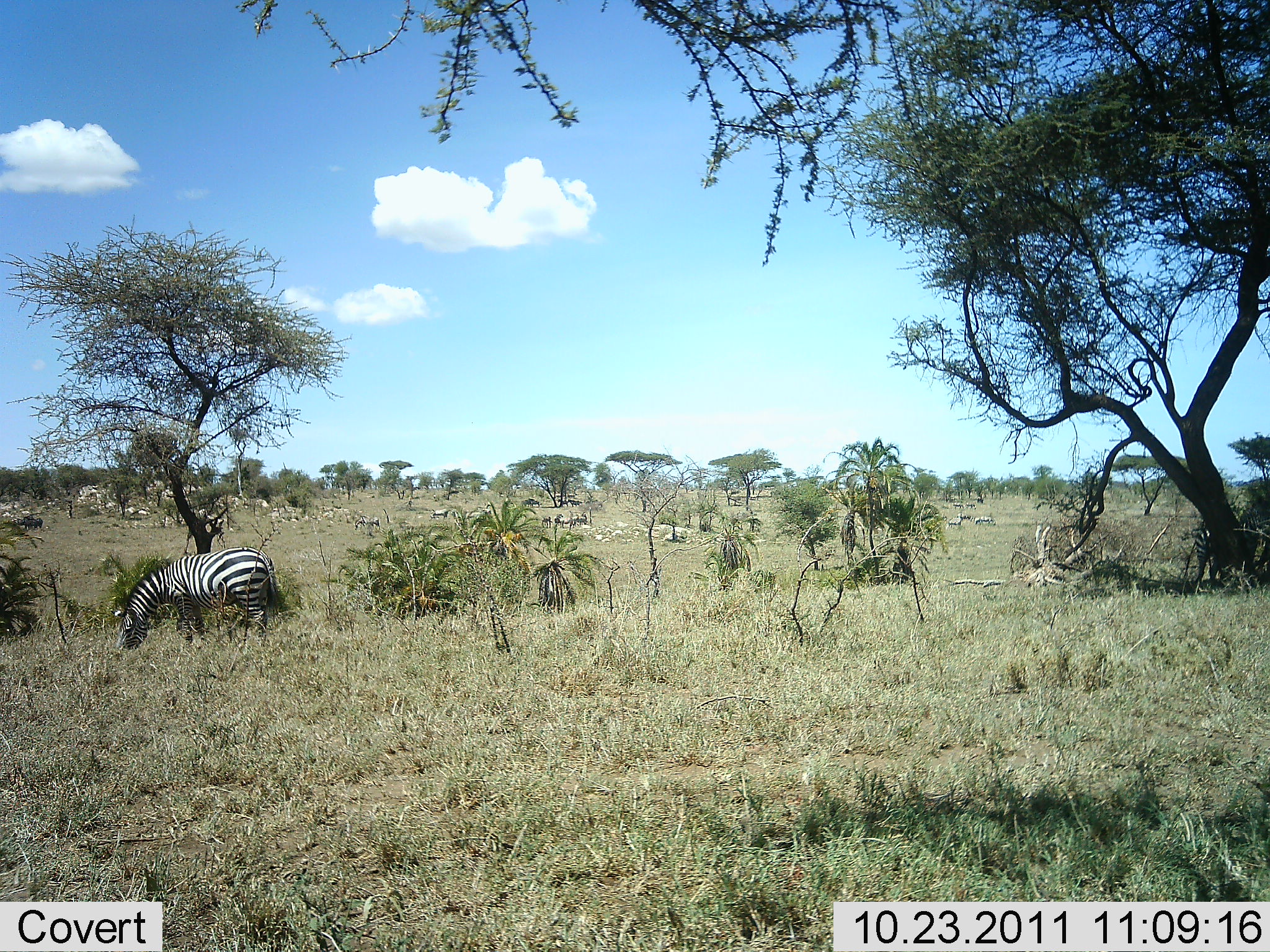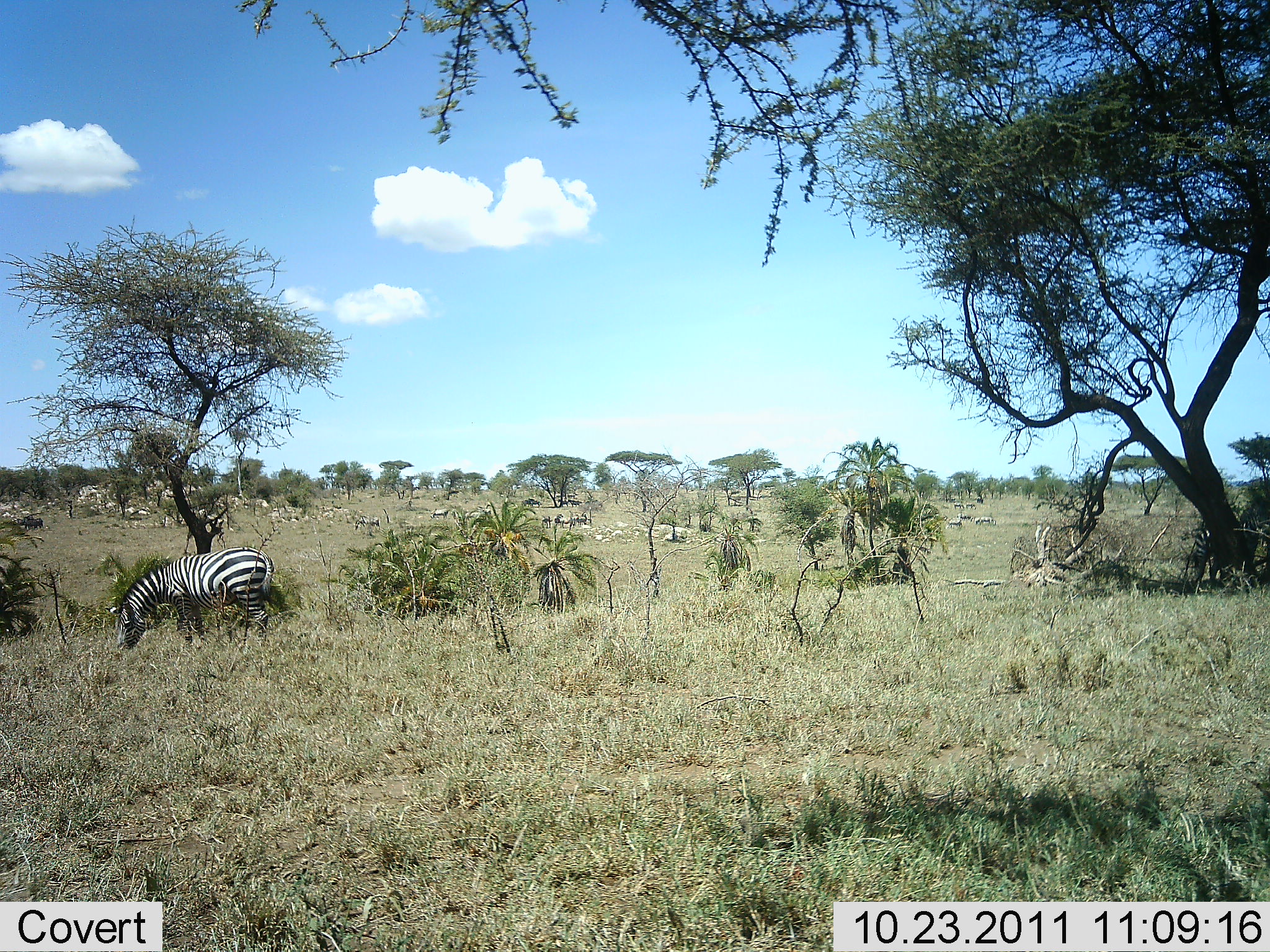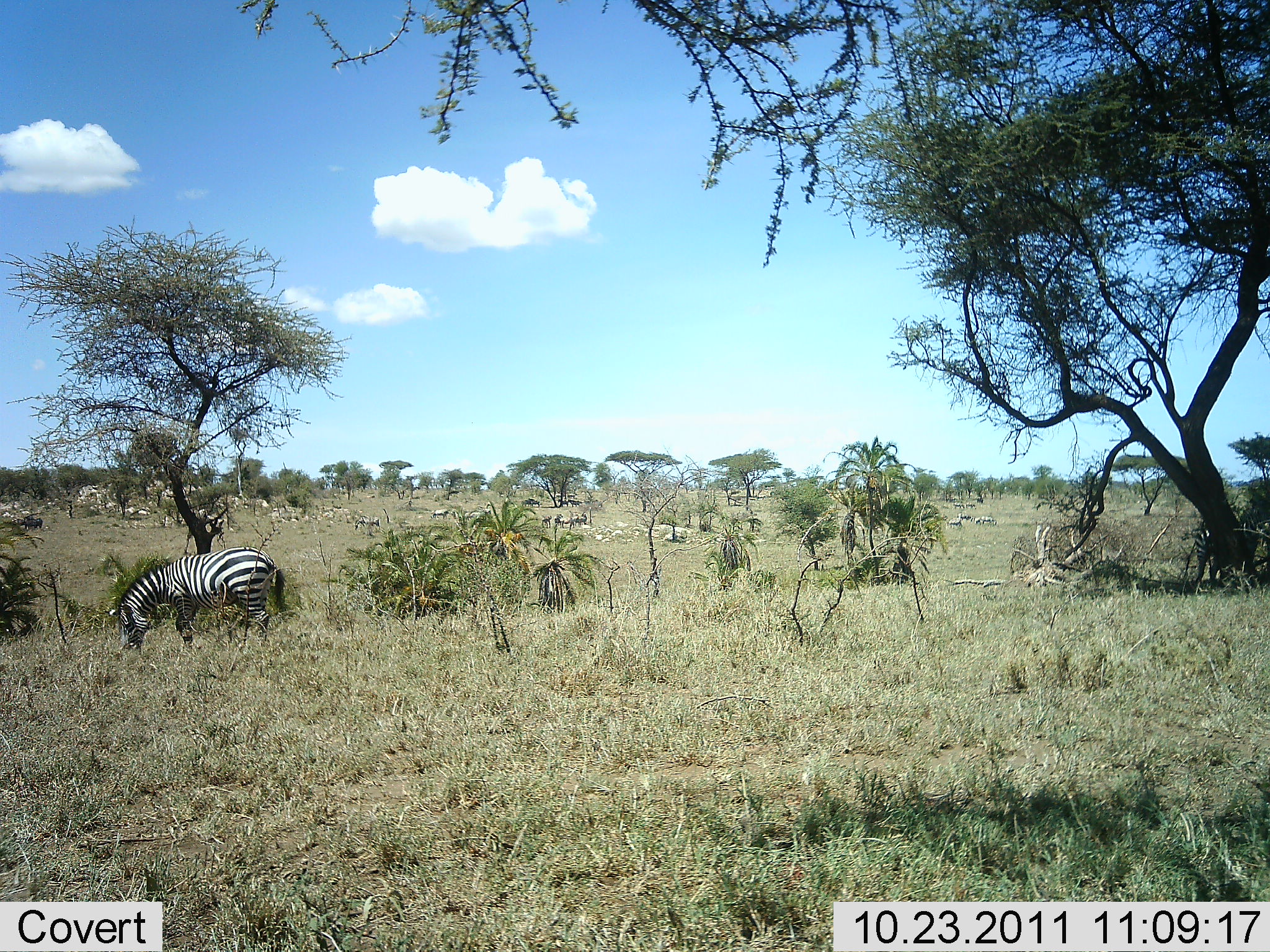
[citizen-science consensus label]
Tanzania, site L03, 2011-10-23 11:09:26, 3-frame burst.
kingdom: Animalia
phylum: Chordata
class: Mammalia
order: Perissodactyla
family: Equidae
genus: Equus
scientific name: Equus quagga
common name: plains zebra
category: zebra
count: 2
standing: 40%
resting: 0%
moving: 0%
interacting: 0%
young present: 0%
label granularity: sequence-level